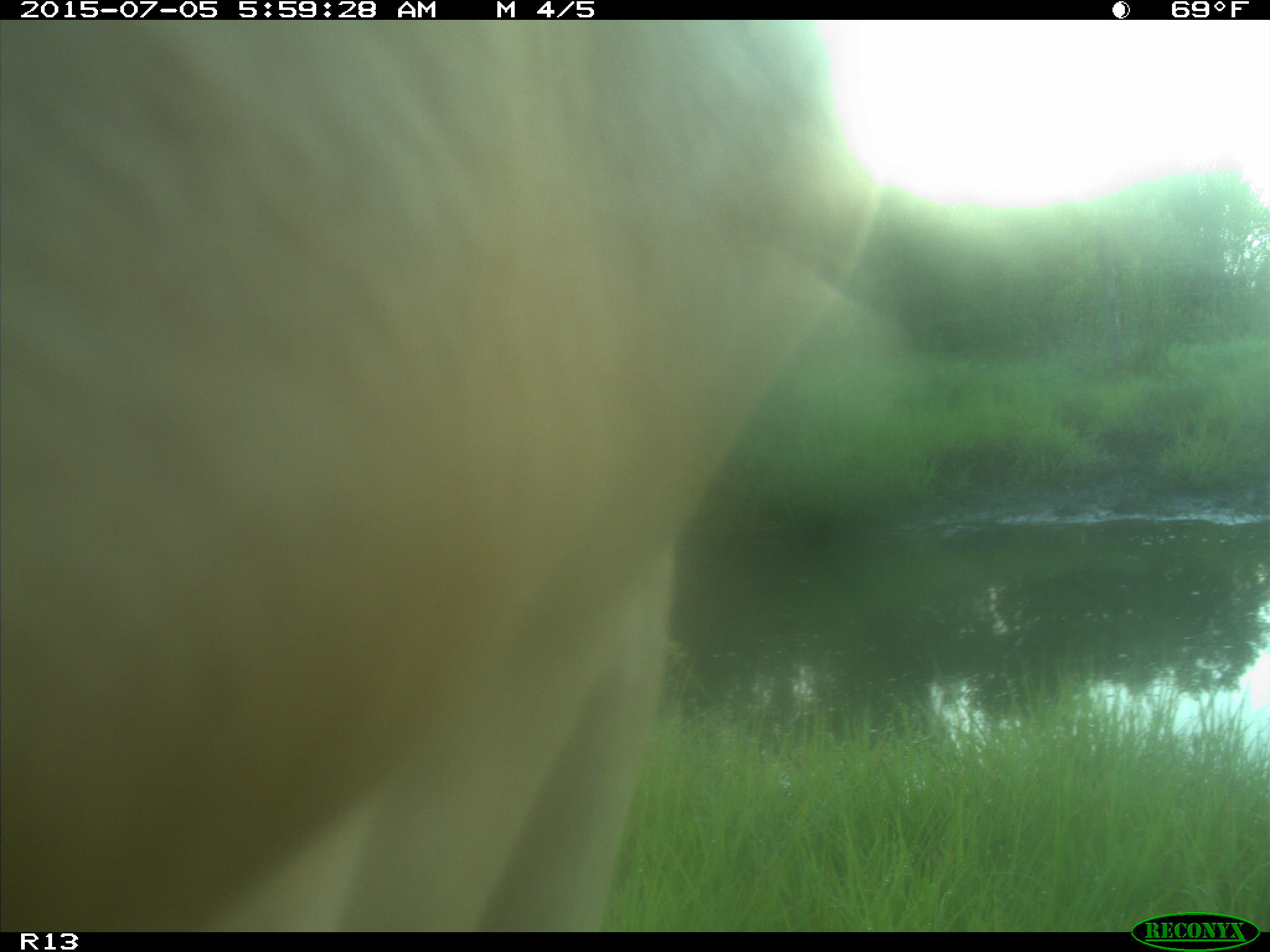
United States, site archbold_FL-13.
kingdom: Animalia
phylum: Chordata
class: Mammalia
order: Artiodactyla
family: Bovidae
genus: Bos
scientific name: Bos taurus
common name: domestic cow